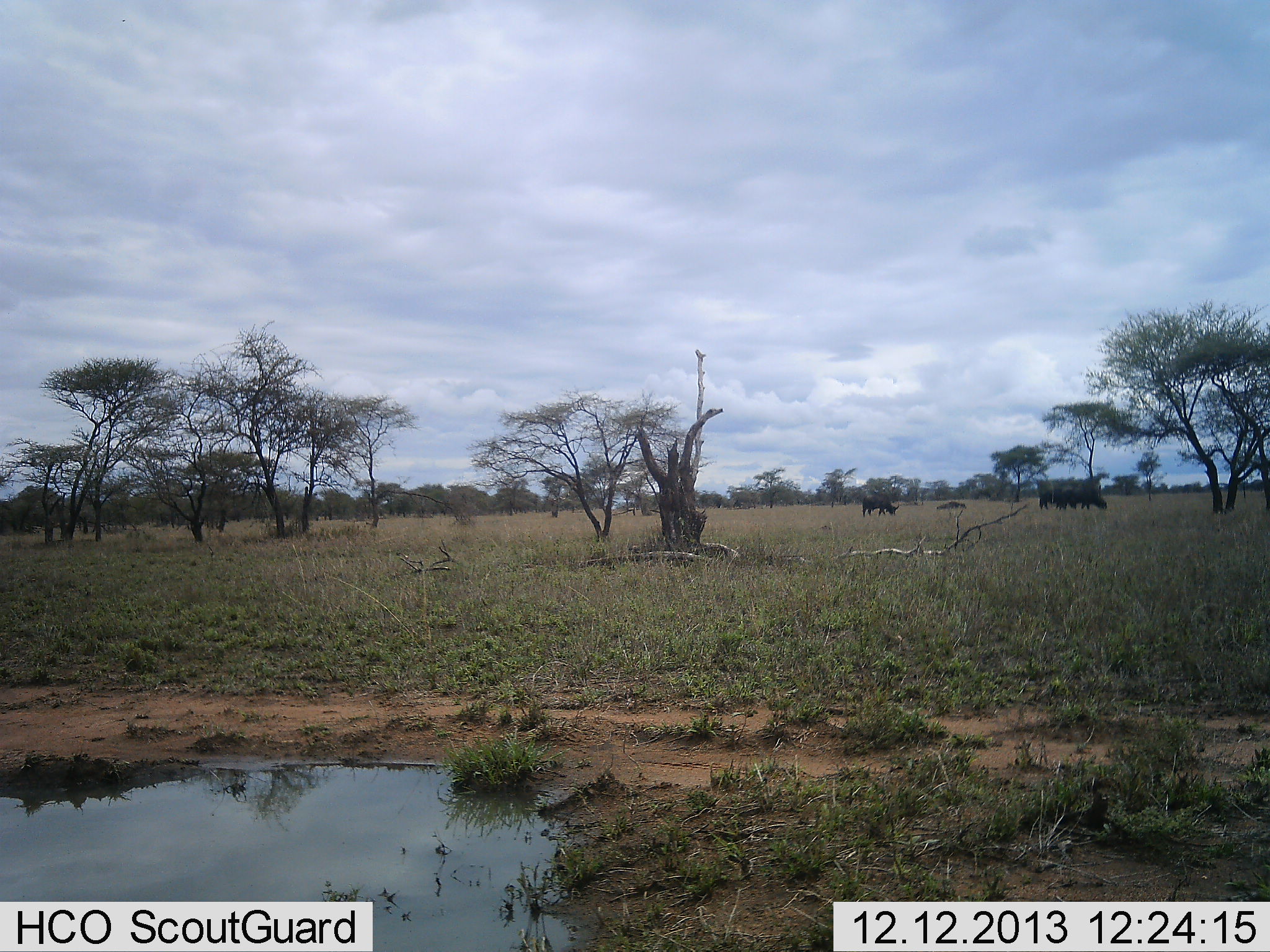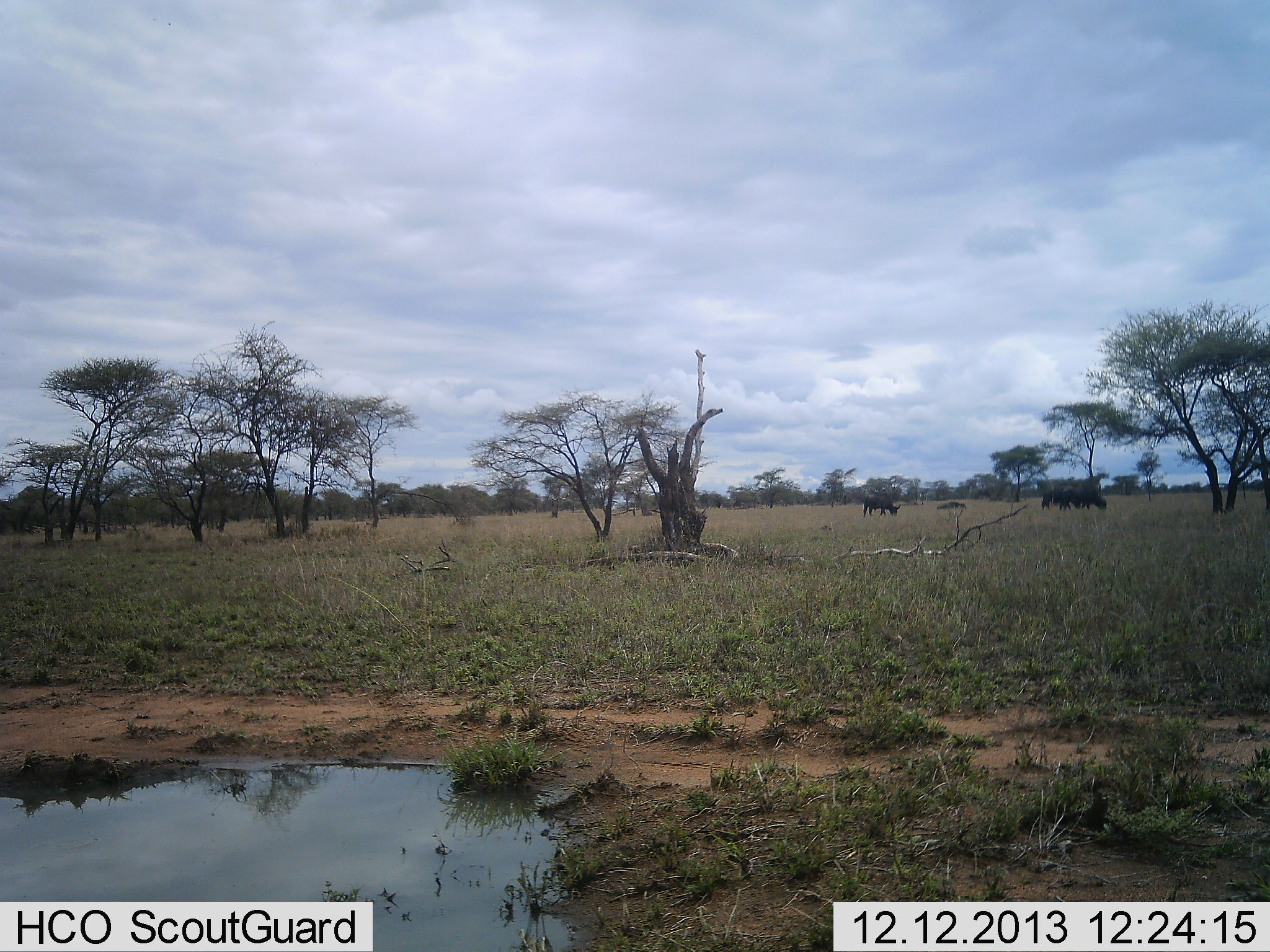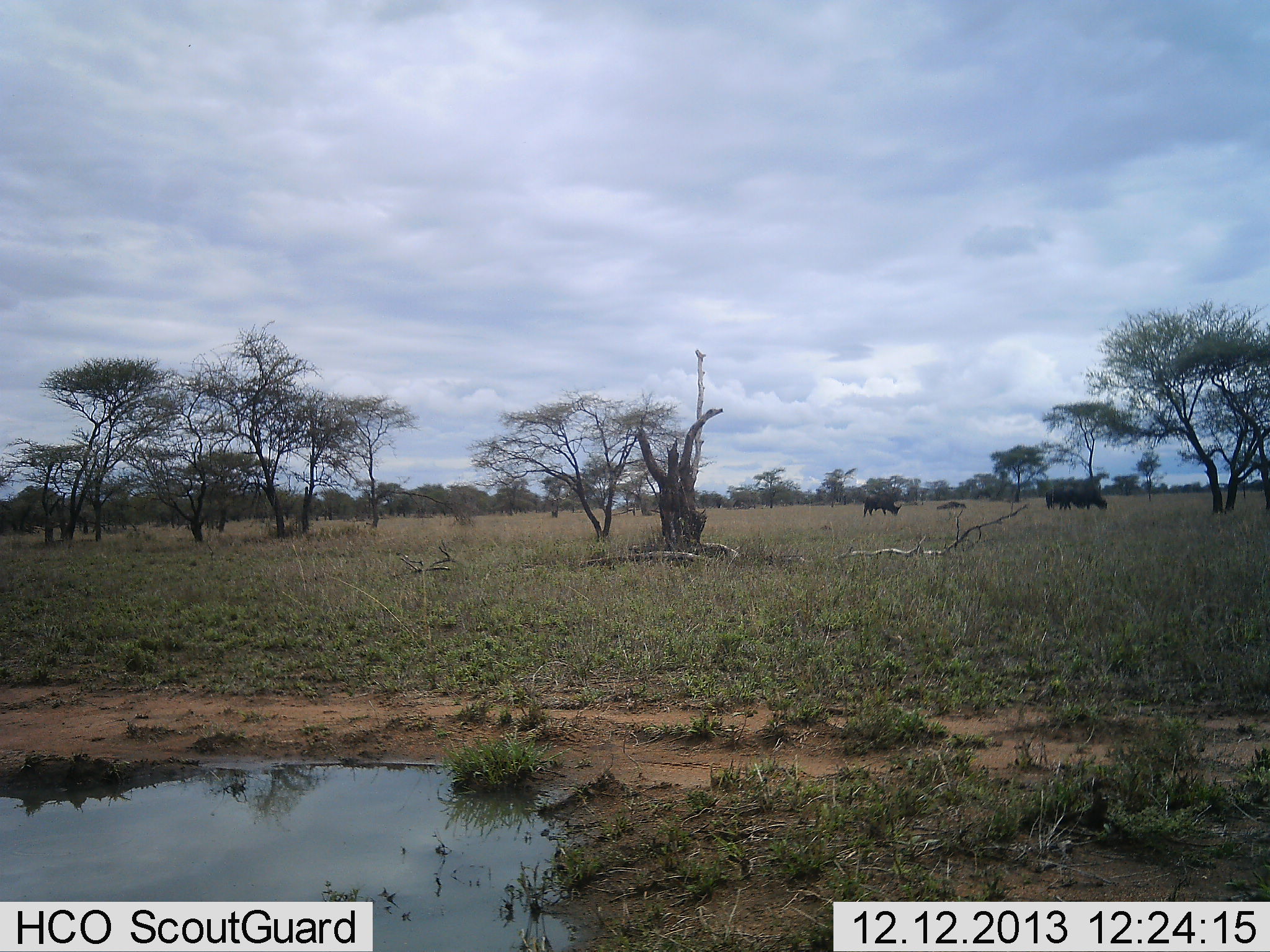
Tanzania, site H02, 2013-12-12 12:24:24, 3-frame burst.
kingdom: Animalia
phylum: Chordata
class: Mammalia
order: Artiodactyla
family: Bovidae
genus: Connochaetes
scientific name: Connochaetes taurinus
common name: blue wildebeest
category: wildebeest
Wildebeest (blue wildebeest) (Connochaetes taurinus), count 3. Behavior (volunteer vote fractions): standing 20%, resting 0%, moving 10%, interacting 0%. Young present (vote fraction): 0%. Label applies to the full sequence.